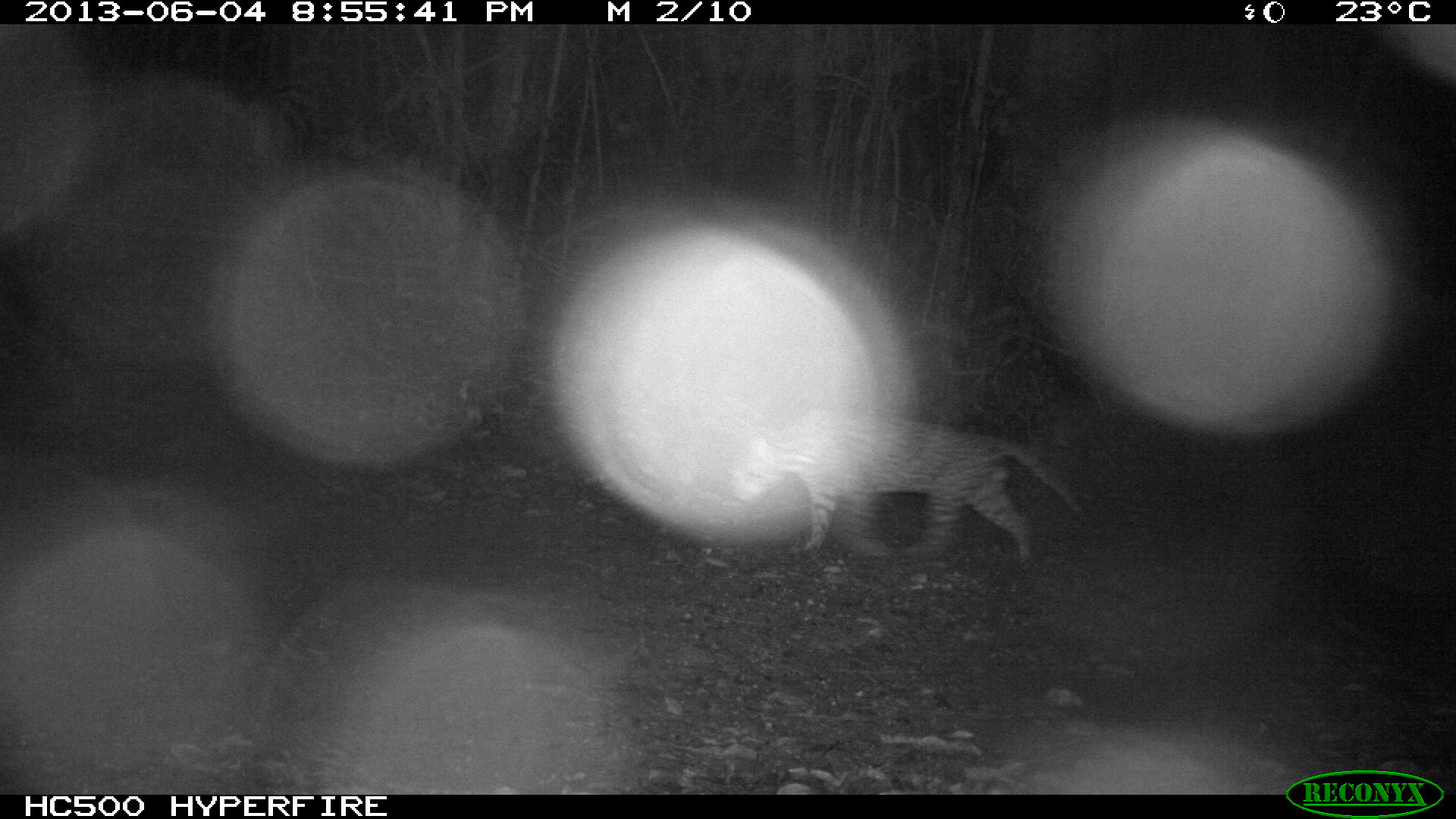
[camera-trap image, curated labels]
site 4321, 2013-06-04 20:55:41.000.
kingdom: Animalia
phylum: Chordata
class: Mammalia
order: Carnivora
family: Felidae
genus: Leopardus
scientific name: Leopardus pardalis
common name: ocelot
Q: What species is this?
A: Leopardus pardalis (ocelot).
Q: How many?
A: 1.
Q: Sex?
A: Male.